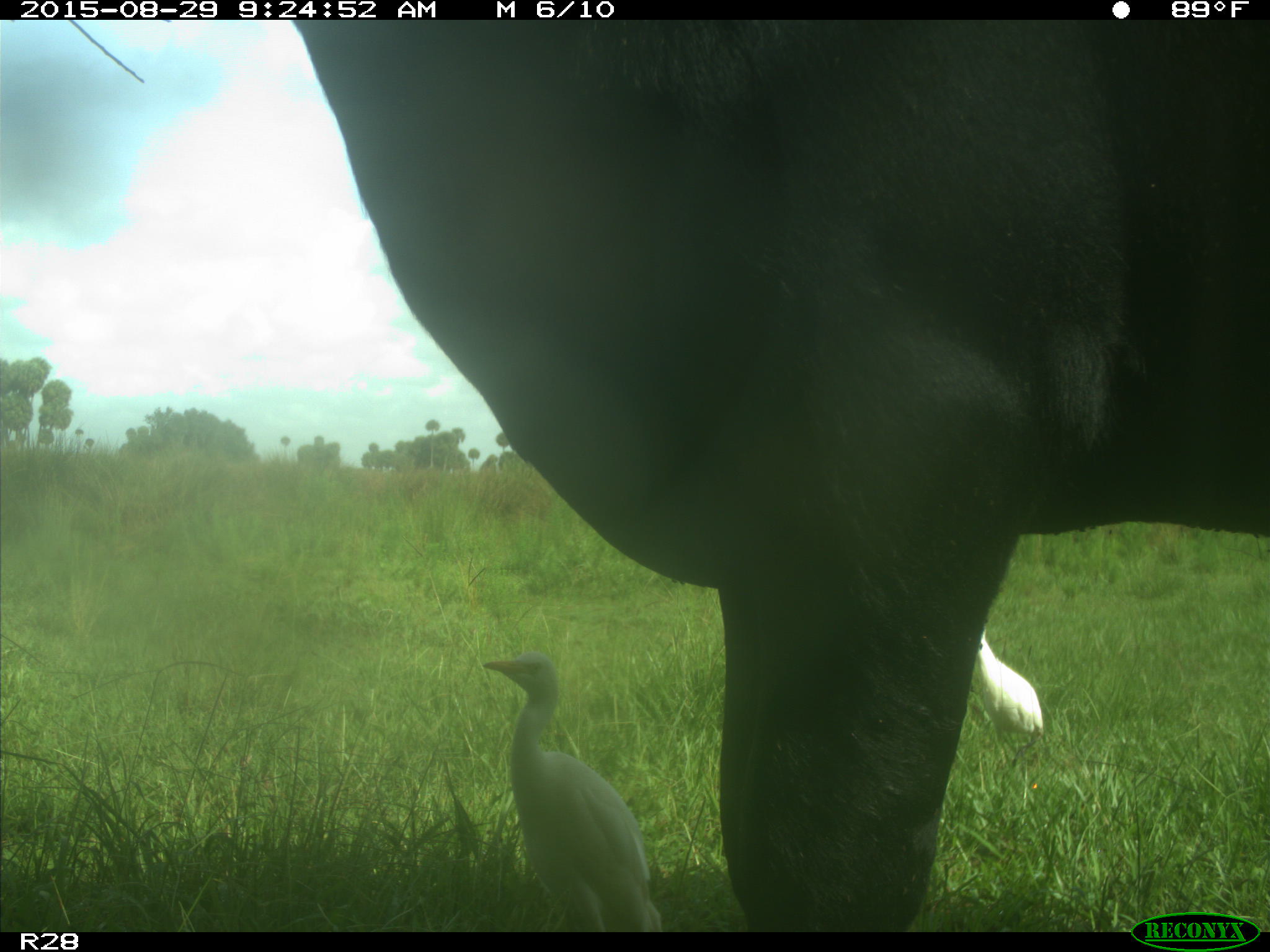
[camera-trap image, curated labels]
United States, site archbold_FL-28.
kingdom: Animalia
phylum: Chordata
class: Mammalia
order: Artiodactyla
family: Bovidae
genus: Bos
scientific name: Bos taurus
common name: domestic cow